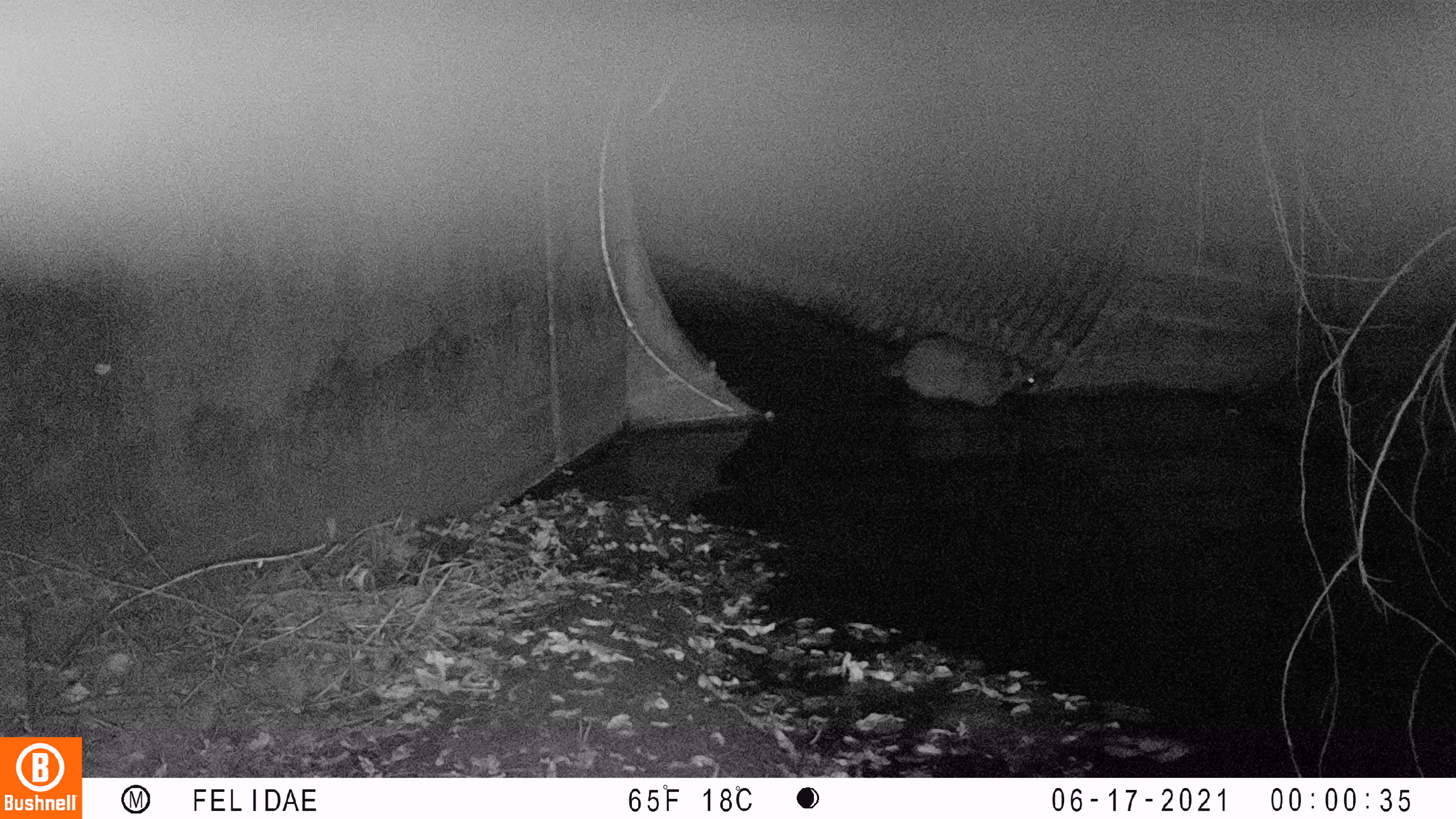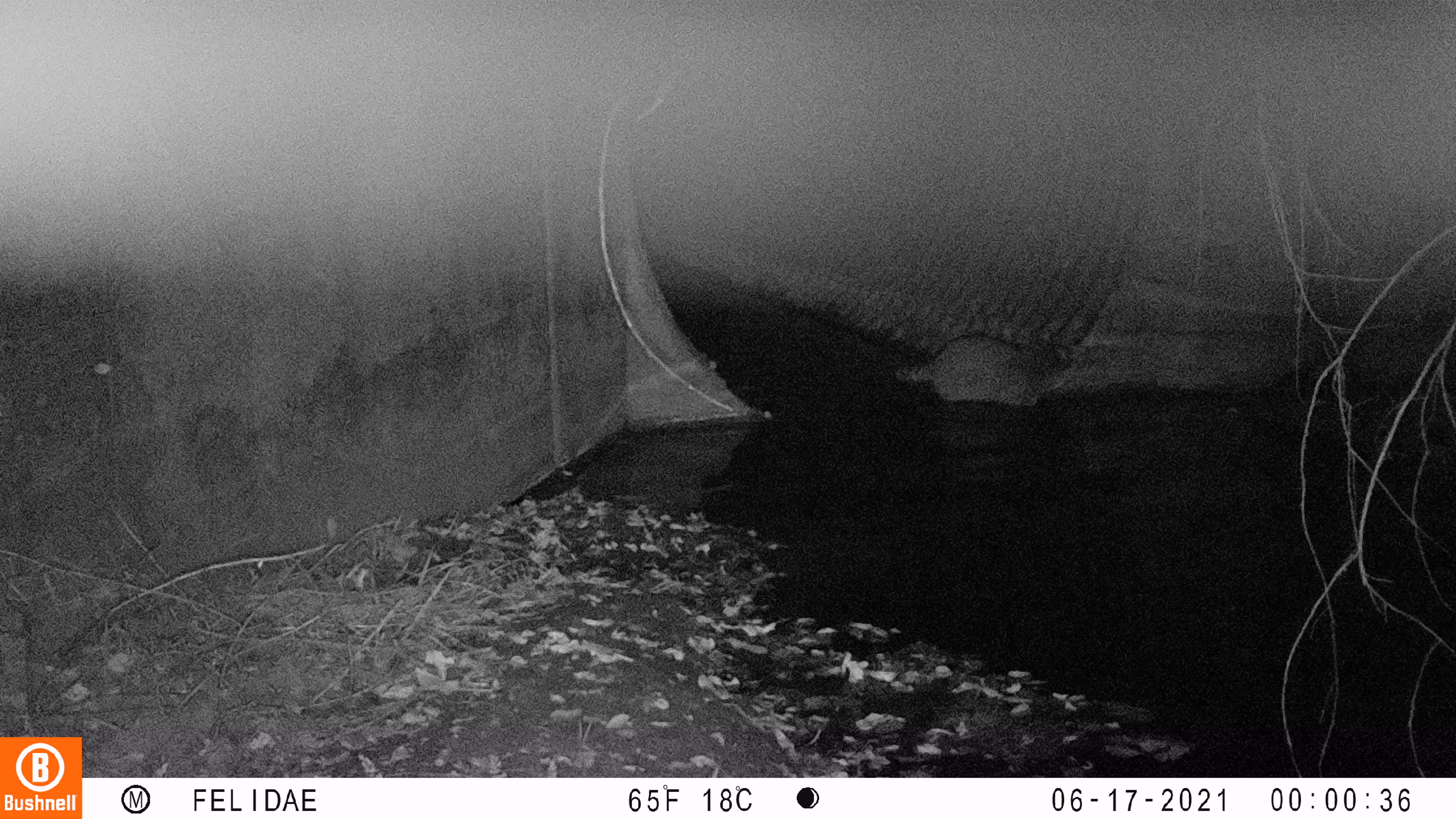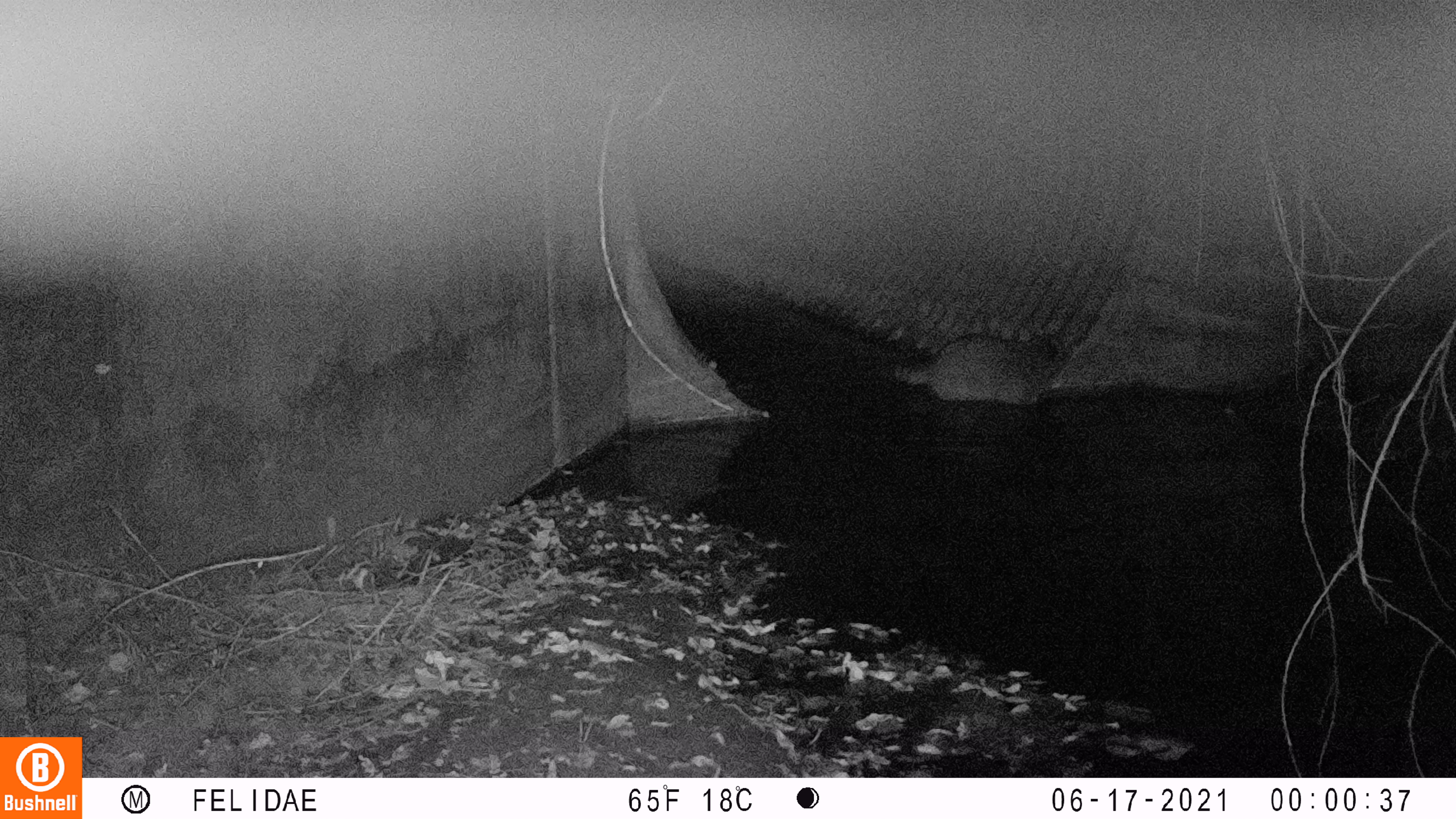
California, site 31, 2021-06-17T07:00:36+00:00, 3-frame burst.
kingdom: Animalia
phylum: Chordata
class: Mammalia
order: Carnivora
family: Procyonidae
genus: Procyon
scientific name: Procyon lotor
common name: raccoon